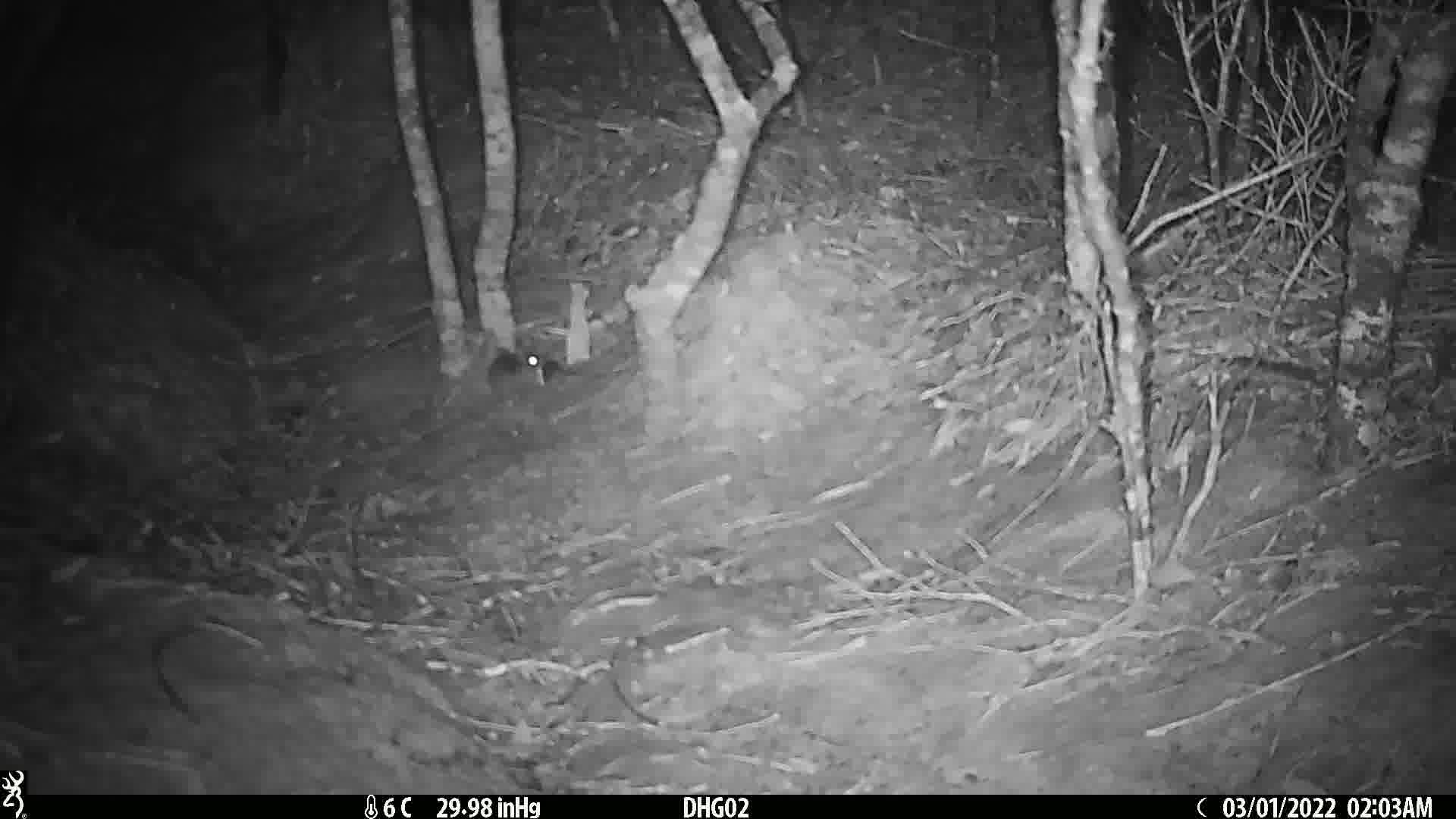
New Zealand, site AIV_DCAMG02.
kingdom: Animalia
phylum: Chordata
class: Mammalia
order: Rodentia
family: Muridae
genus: Mus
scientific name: Mus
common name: mouse